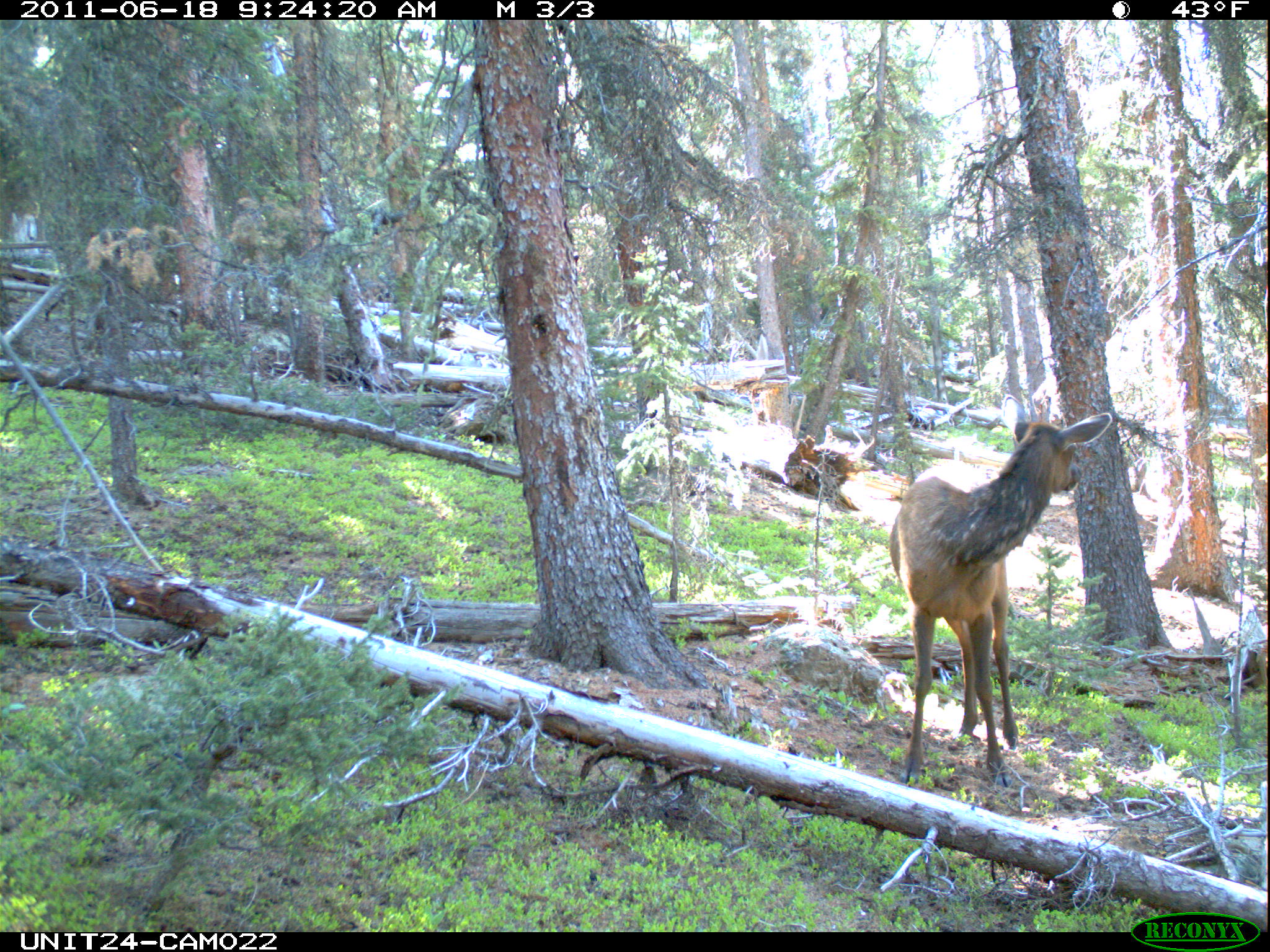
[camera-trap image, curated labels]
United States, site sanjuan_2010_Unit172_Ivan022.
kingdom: Animalia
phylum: Chordata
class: Mammalia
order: Artiodactyla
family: Cervidae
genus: Cervus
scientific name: Cervus elaphus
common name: red deer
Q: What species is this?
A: Cervus elaphus (red deer).